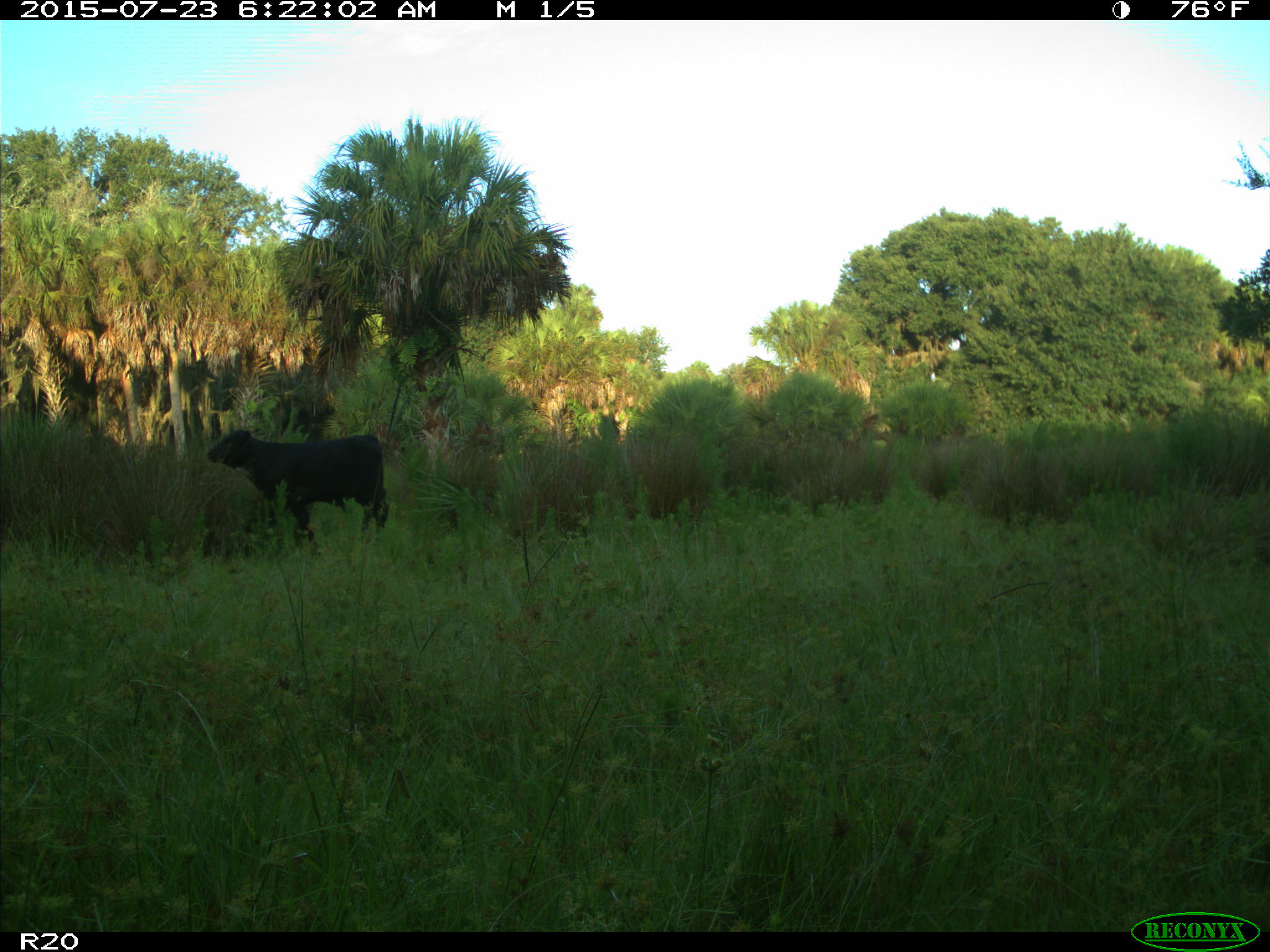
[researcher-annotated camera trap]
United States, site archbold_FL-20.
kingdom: Animalia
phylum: Chordata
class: Mammalia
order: Artiodactyla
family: Bovidae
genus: Bos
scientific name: Bos taurus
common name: domestic cow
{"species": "Bos taurus (domestic cow)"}